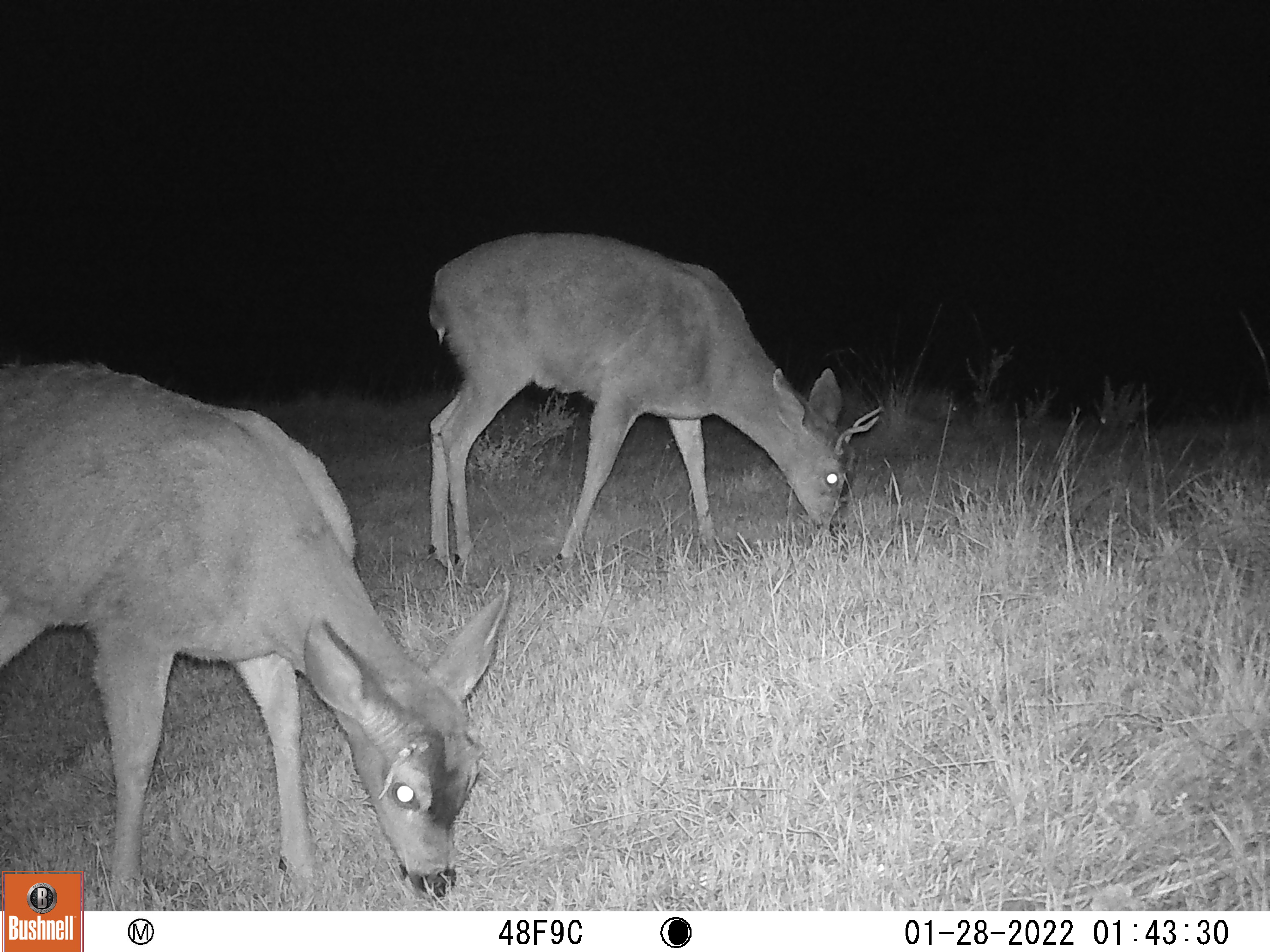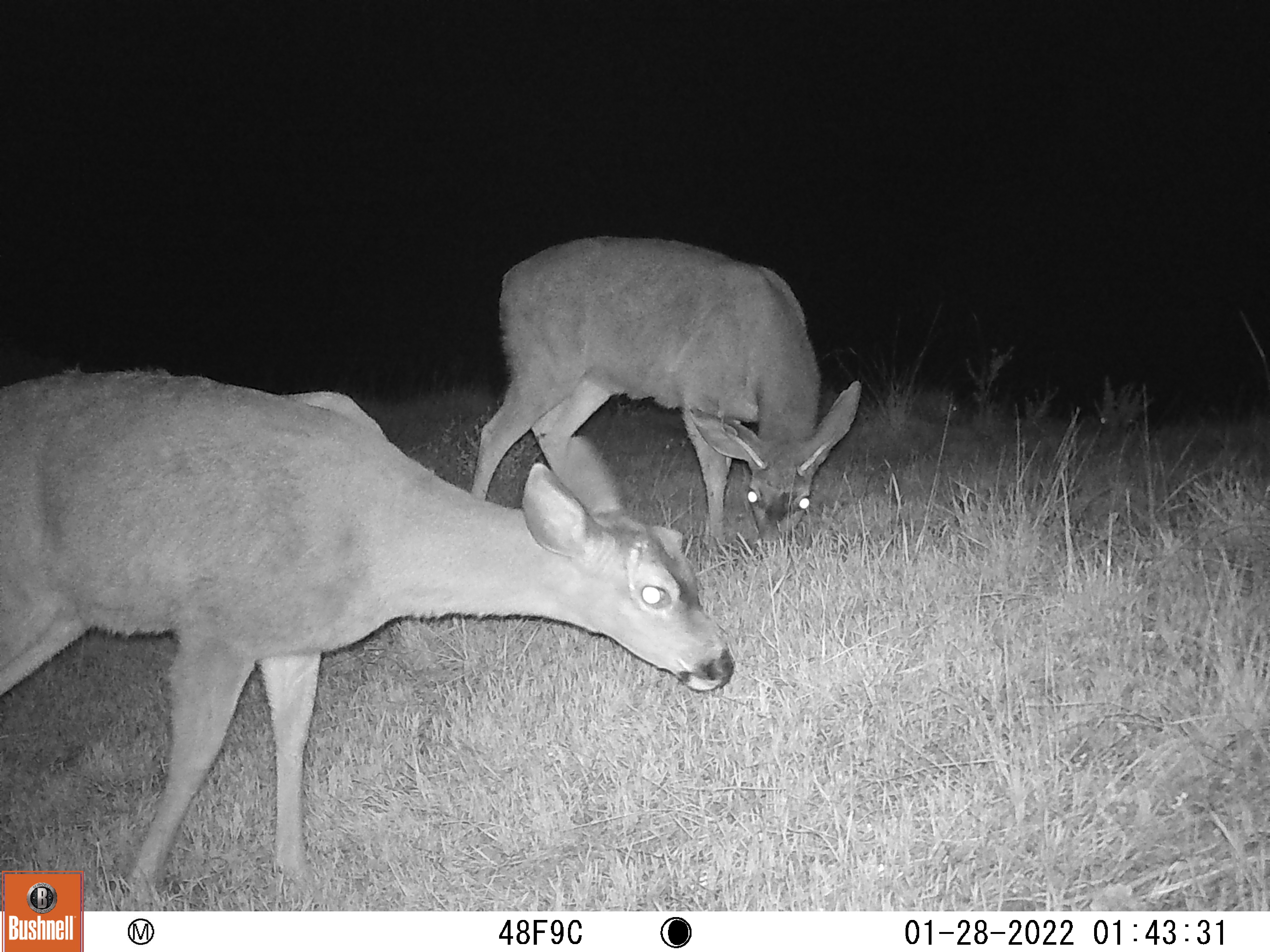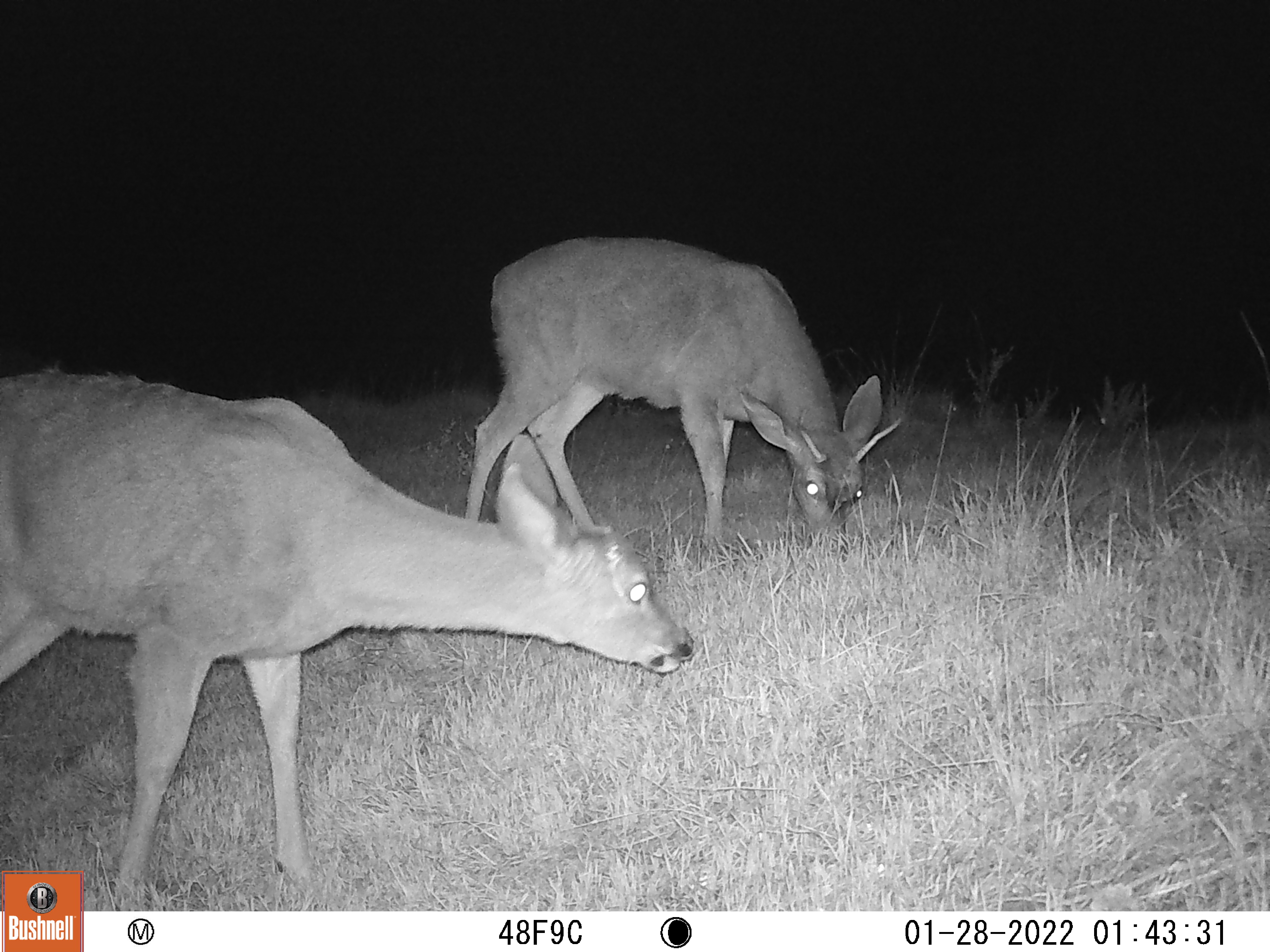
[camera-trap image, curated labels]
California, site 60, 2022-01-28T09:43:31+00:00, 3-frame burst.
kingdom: Animalia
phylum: Chordata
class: Mammalia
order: Artiodactyla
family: Cervidae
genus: Odocoileus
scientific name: Odocoileus hemionus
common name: mule deer